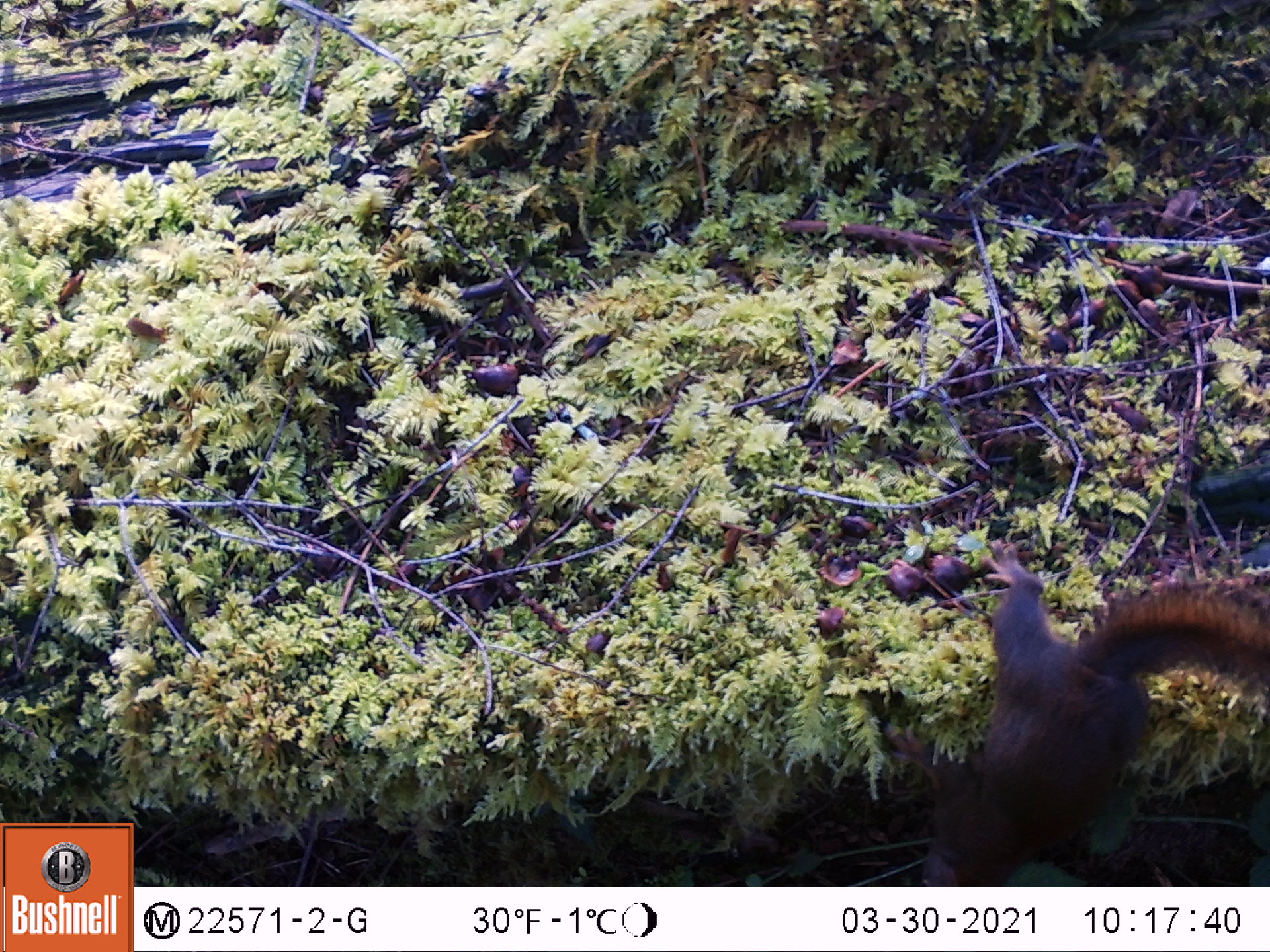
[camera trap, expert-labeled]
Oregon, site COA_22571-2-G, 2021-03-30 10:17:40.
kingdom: Animalia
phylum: Chordata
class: Mammalia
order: Rodentia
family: Sciuridae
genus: Tamiasciurus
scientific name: Tamiasciurus douglasii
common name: douglas squirrel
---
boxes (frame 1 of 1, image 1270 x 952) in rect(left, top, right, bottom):
douglas squirrel: rect(880, 546, 1264, 882)